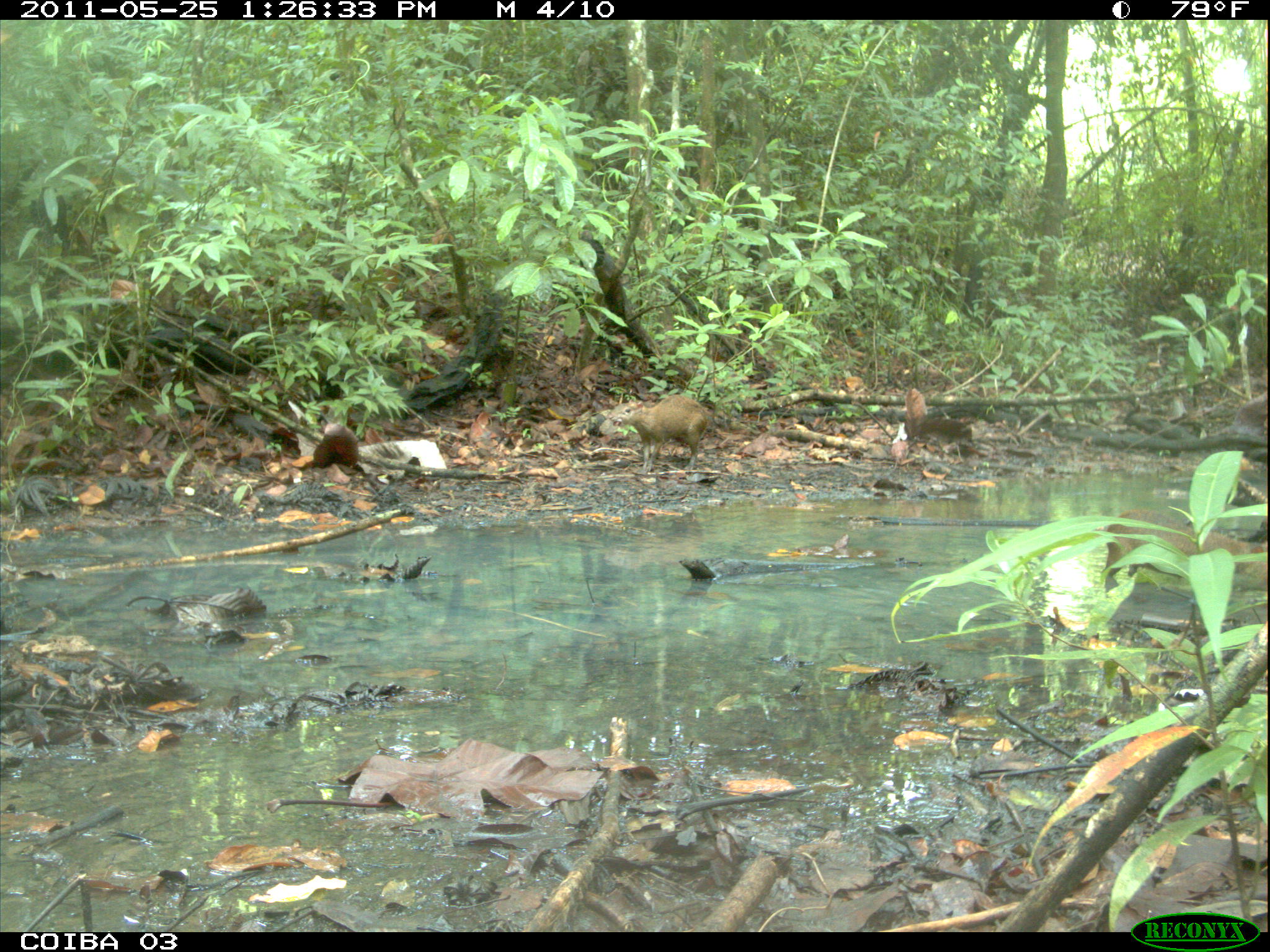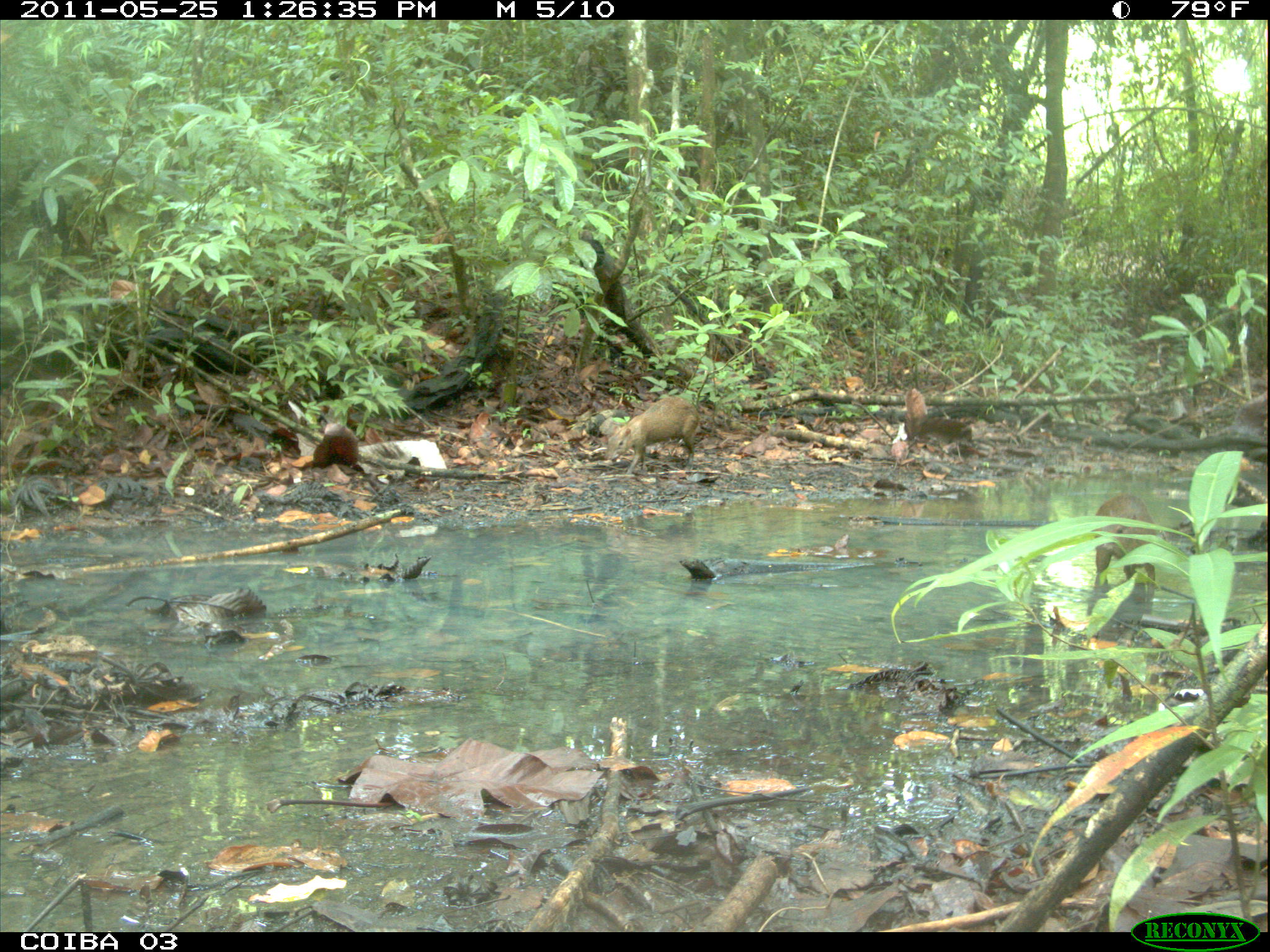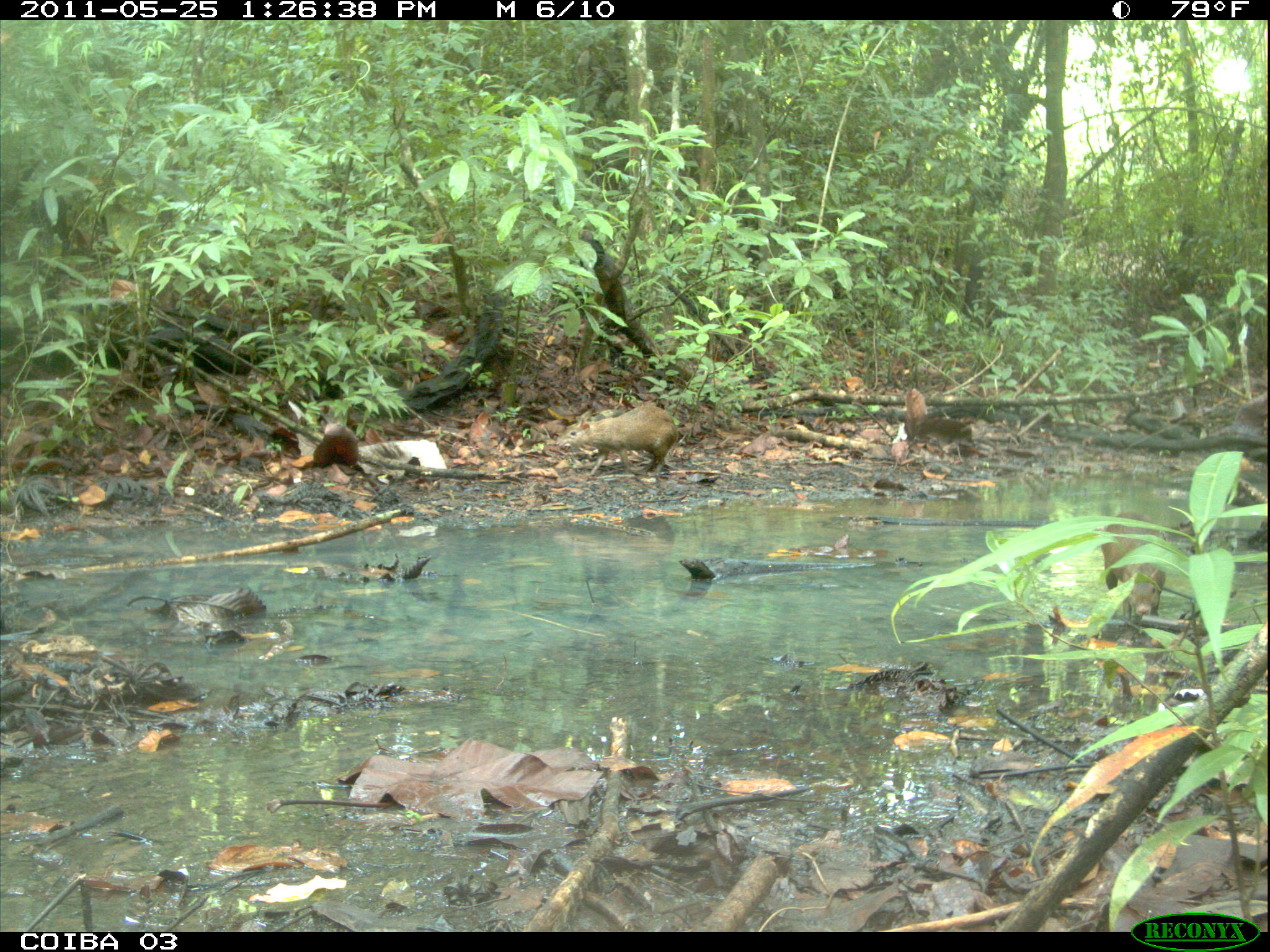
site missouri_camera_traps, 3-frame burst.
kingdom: Animalia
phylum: Chordata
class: Mammalia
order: Rodentia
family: Dasyproctidae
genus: Dasyprocta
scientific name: Dasyprocta coibae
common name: coiban agouti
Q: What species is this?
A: Coiban agouti (Dasyprocta coibae).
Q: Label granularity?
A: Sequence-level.